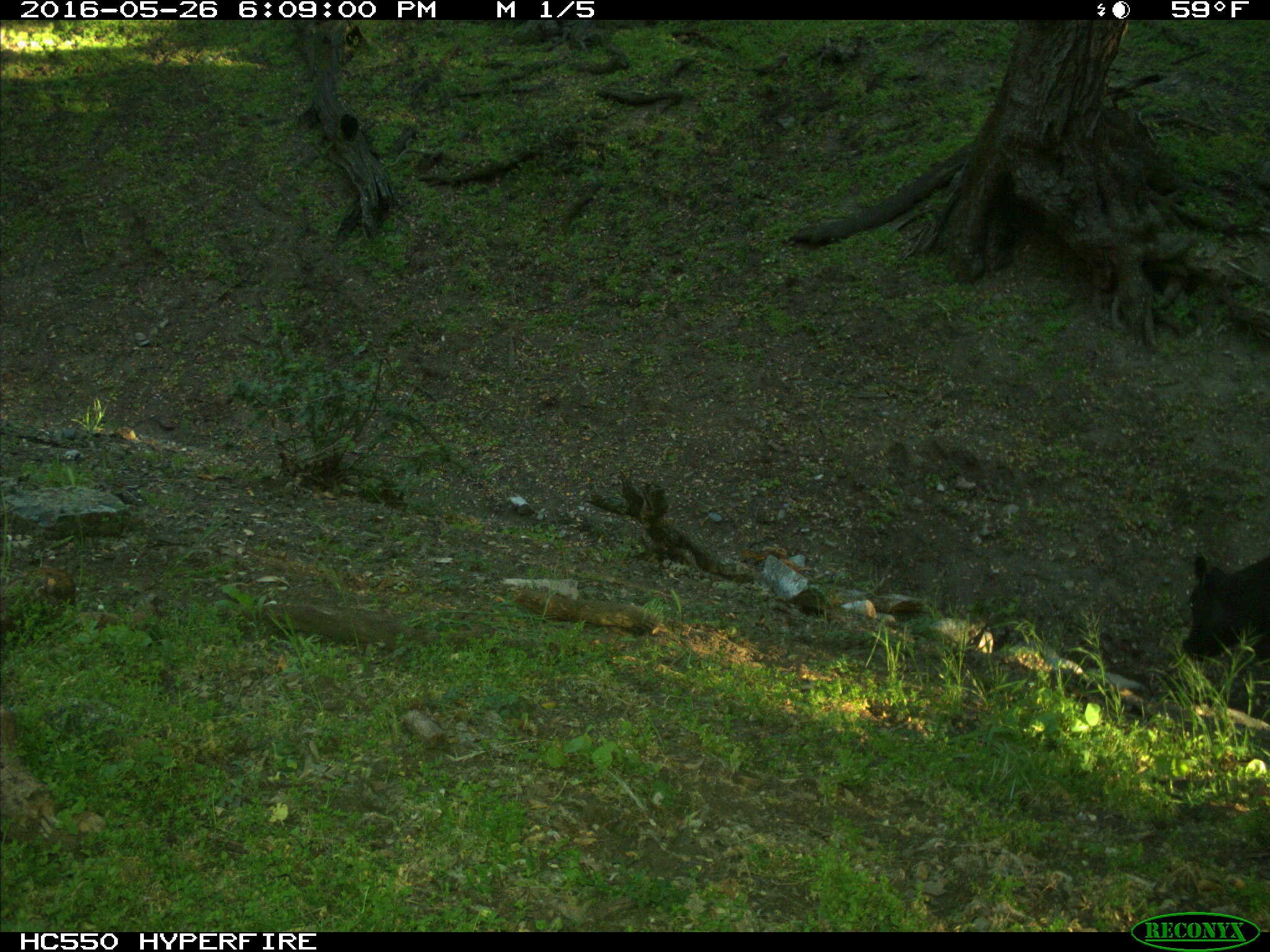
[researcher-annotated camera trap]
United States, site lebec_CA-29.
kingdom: Animalia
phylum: Chordata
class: Mammalia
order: Artiodactyla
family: Bovidae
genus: Bos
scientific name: Bos taurus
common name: domestic cow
Bos taurus (domestic cow).